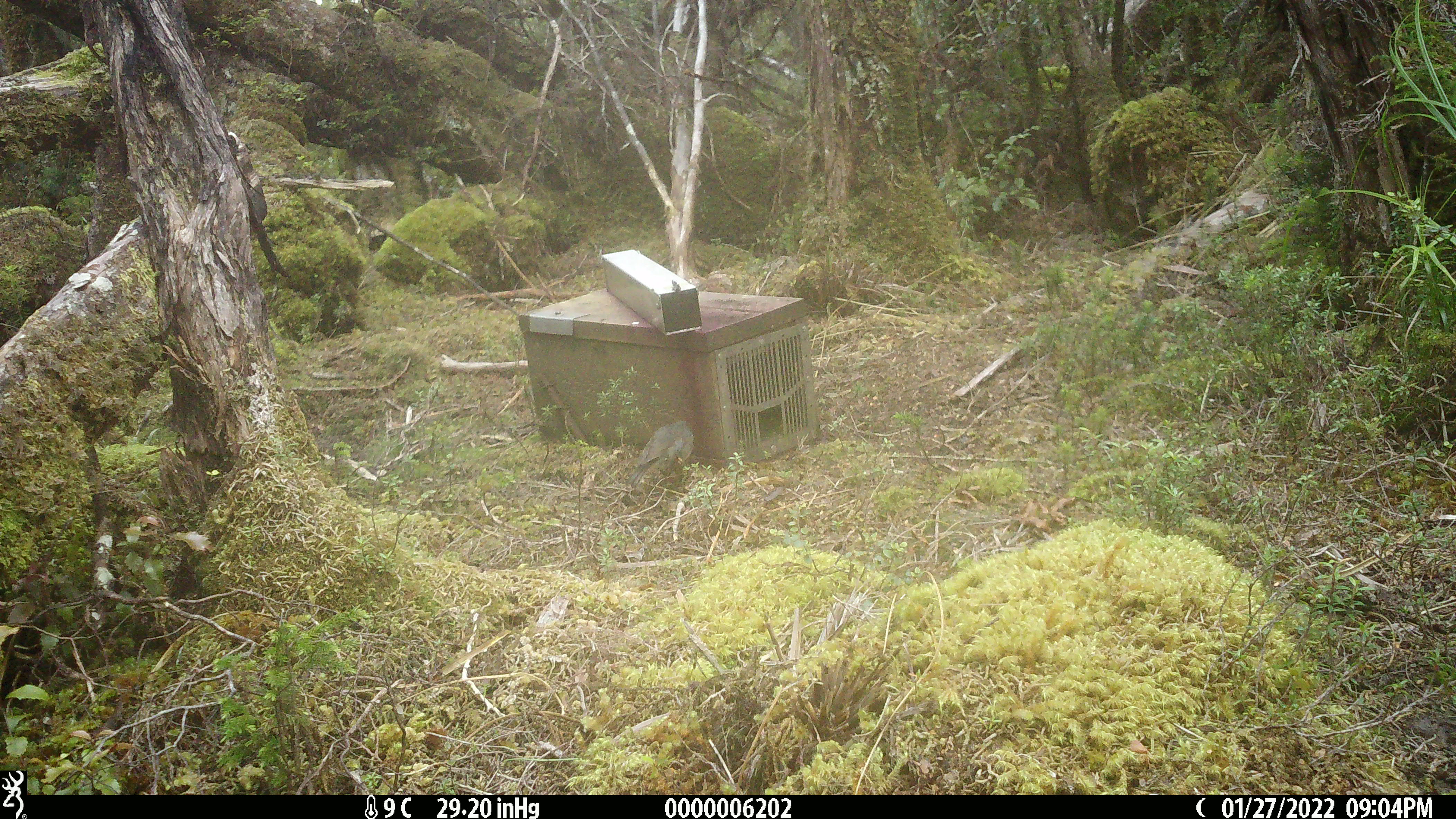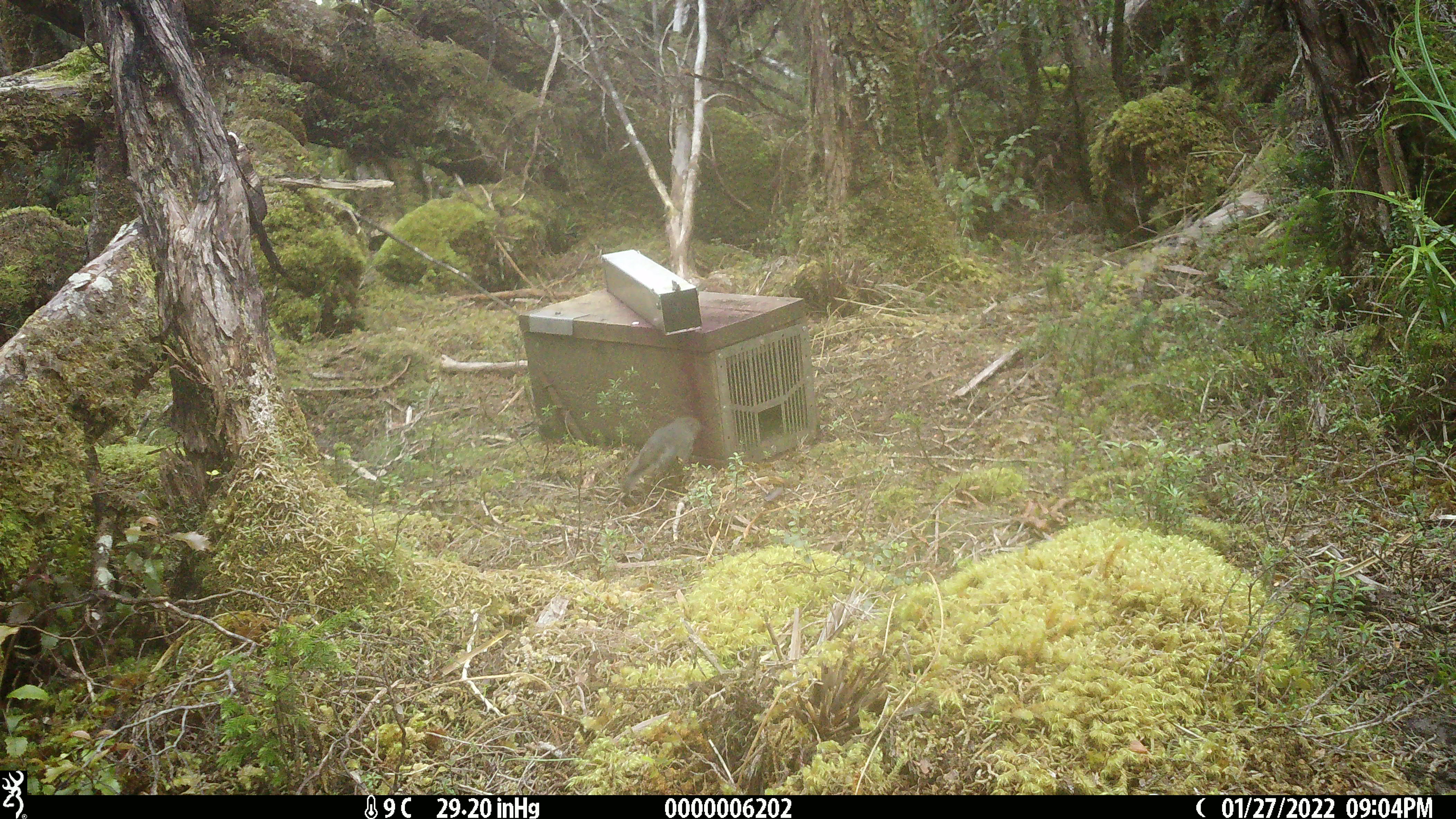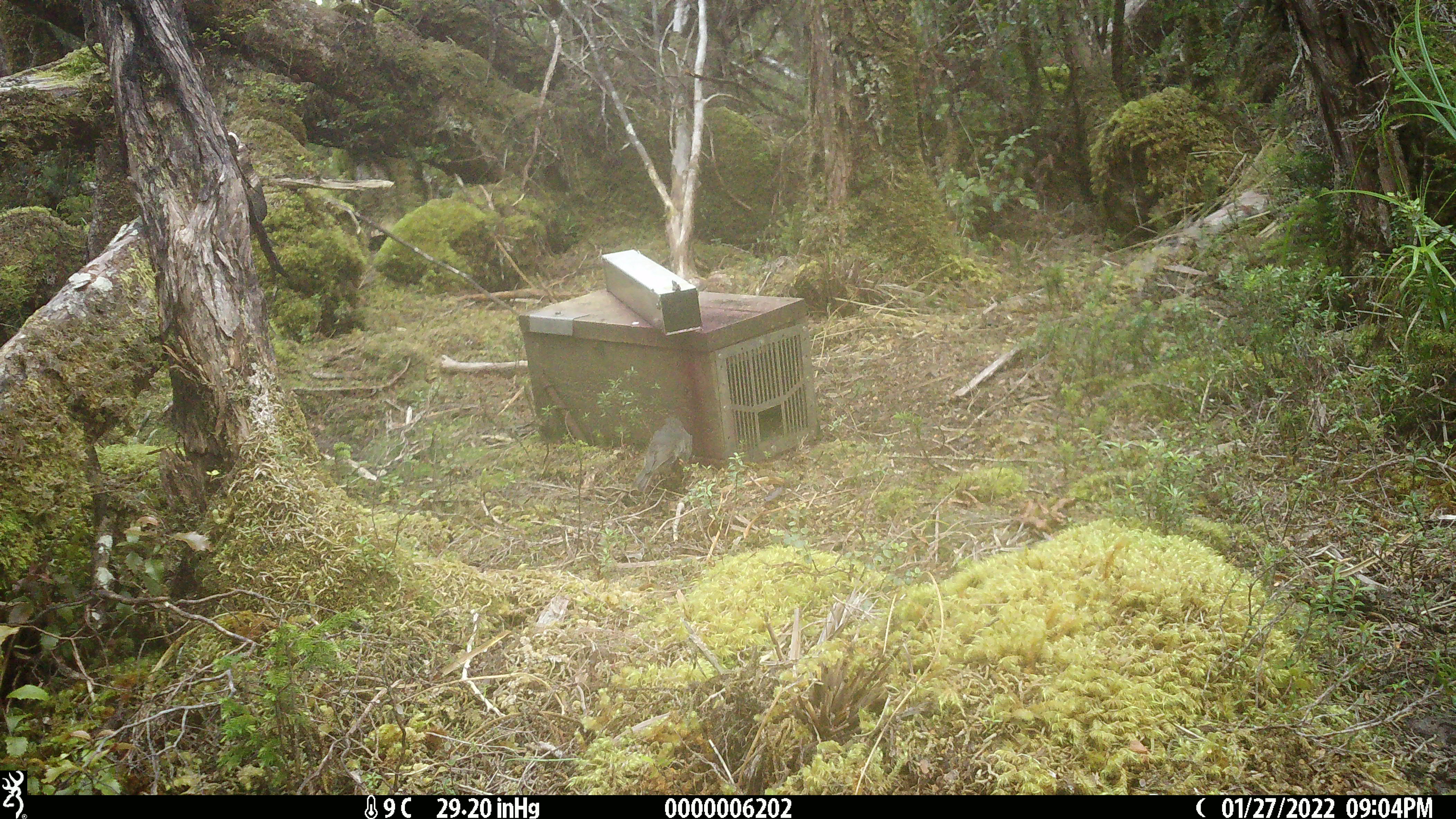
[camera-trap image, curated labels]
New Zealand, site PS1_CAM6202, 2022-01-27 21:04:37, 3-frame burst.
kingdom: Animalia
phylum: Chordata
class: Aves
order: Passeriformes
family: Petroicidae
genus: Petroica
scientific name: Petroica australis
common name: new zealand robin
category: robin